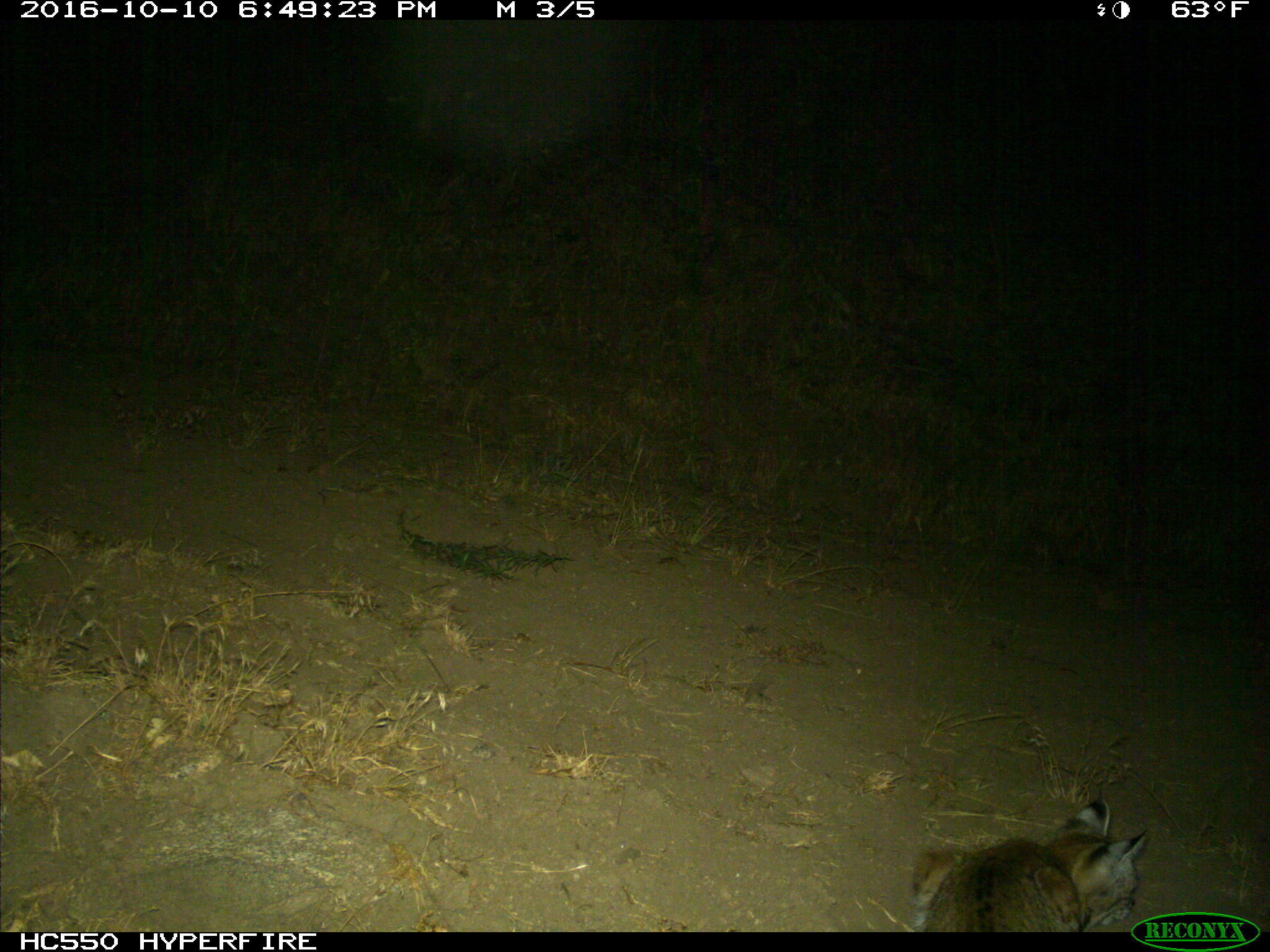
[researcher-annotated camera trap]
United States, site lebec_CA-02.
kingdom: Animalia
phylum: Chordata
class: Mammalia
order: Carnivora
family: Felidae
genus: Lynx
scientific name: Lynx rufus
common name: bobcat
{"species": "Lynx rufus (bobcat)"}